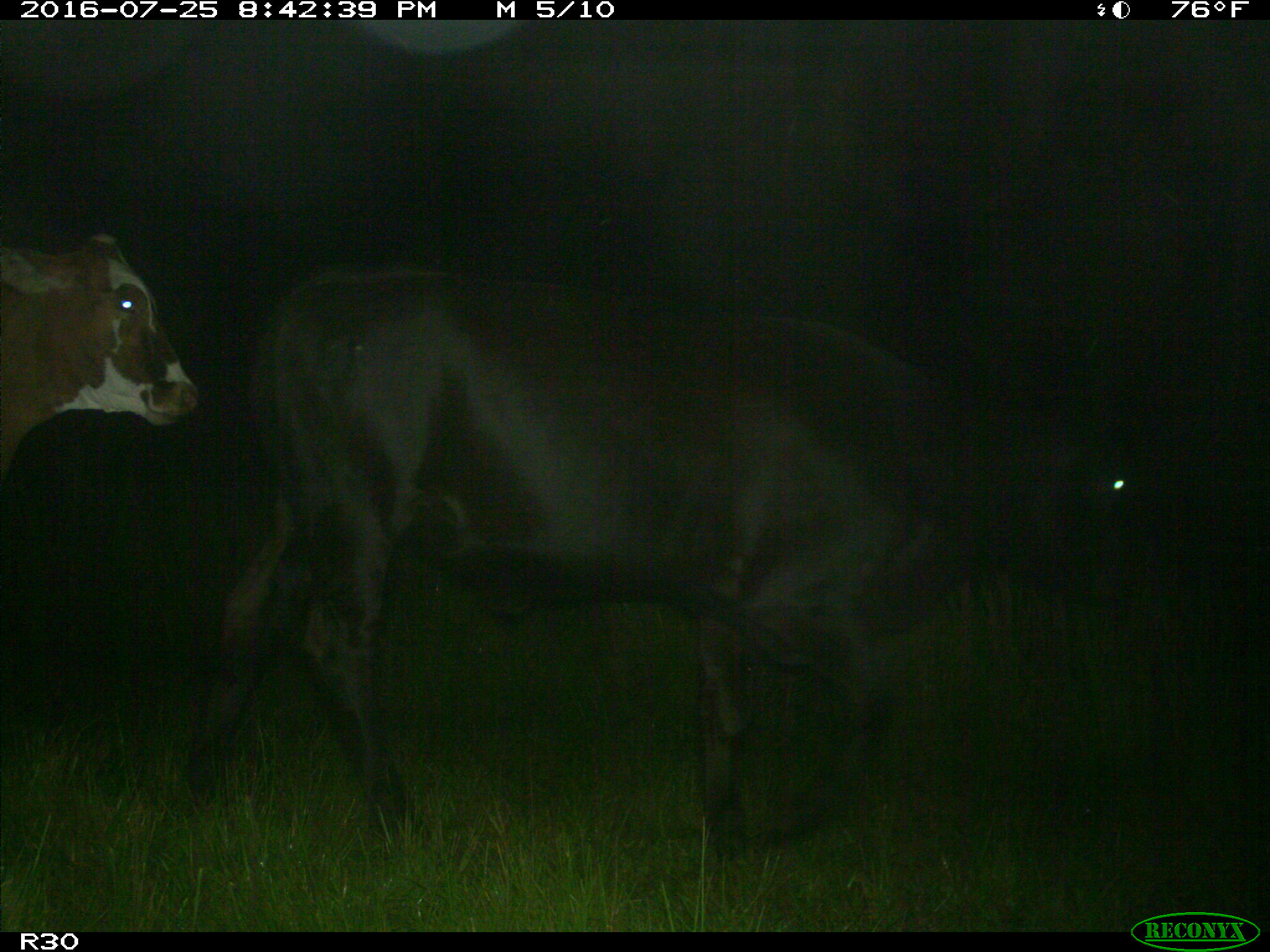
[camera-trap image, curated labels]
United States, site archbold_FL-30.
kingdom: Animalia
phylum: Chordata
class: Mammalia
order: Artiodactyla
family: Bovidae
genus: Bos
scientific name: Bos taurus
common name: domestic cow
Bos taurus (domestic cow).